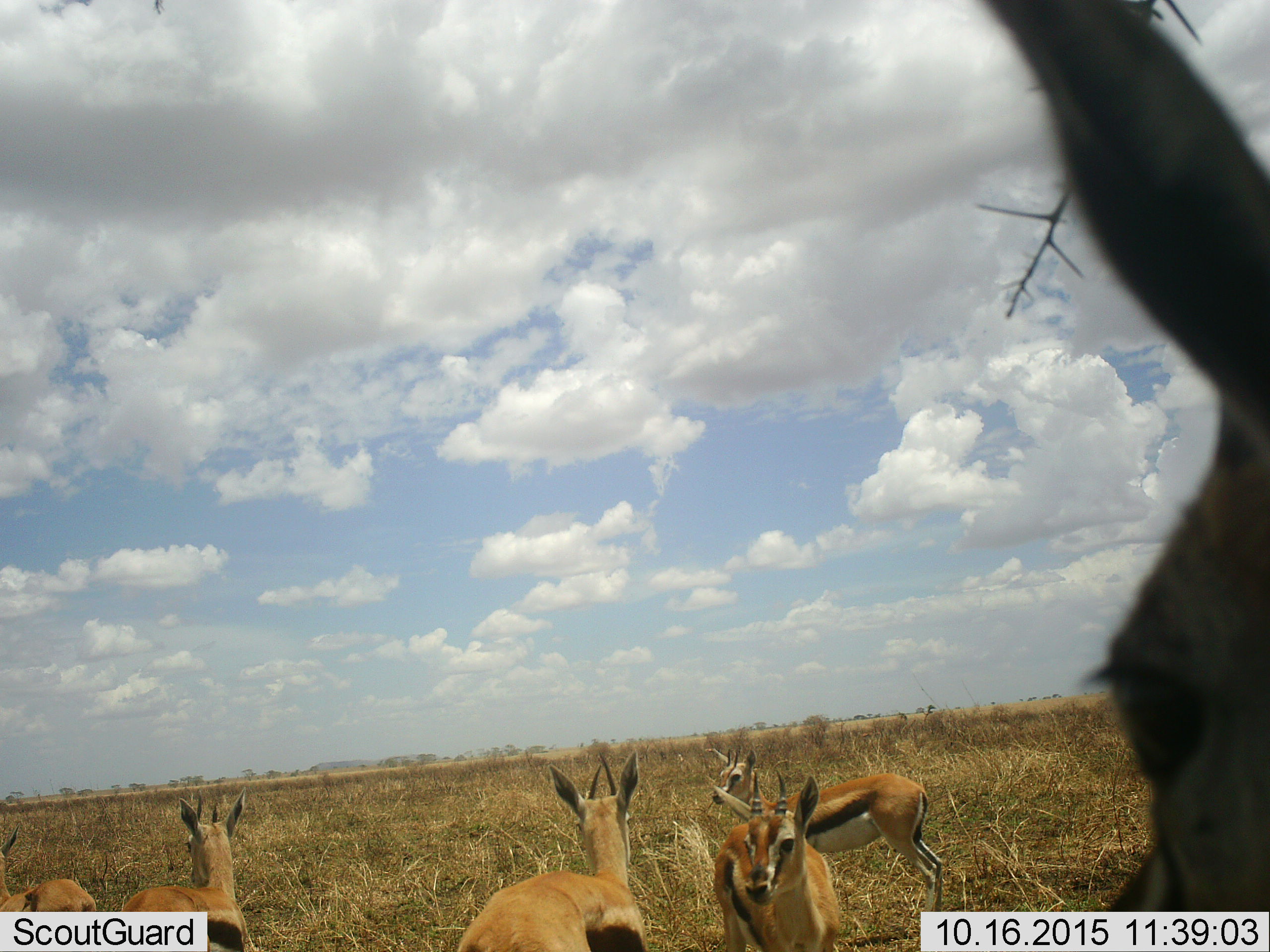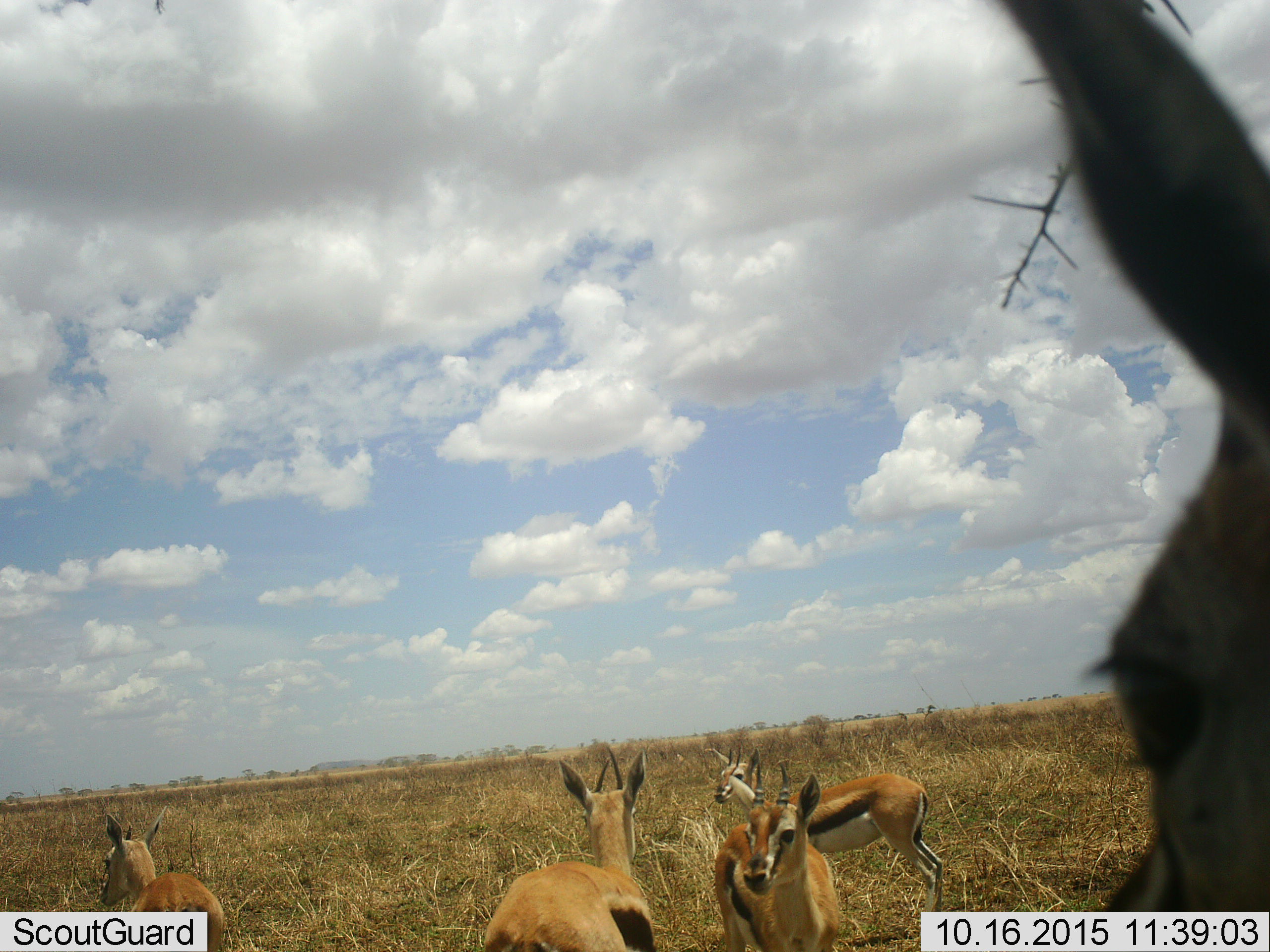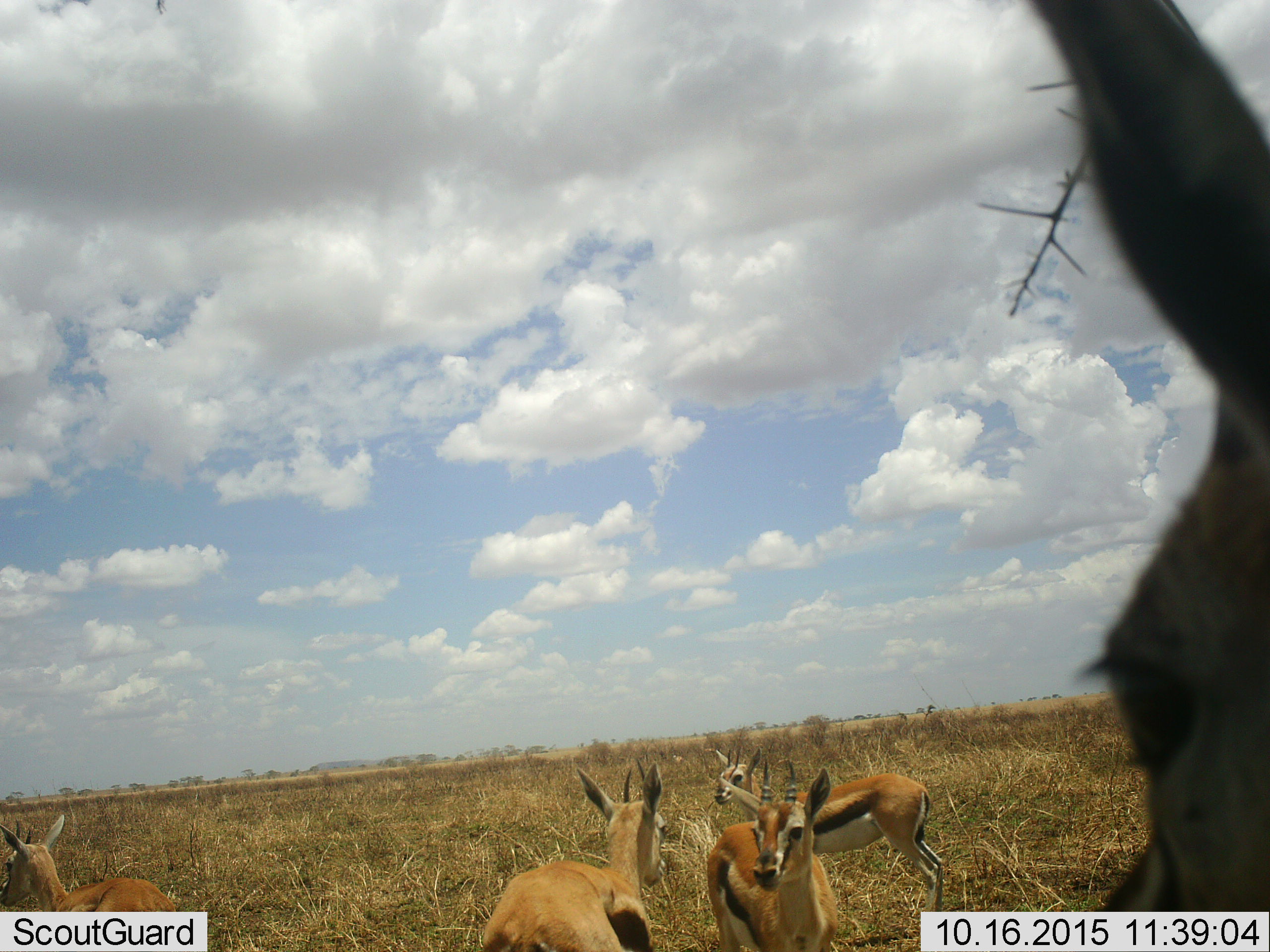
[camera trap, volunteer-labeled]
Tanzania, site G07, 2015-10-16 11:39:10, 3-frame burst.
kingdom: Animalia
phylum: Chordata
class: Mammalia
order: Artiodactyla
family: Bovidae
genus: Eudorcas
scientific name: Eudorcas thomsonii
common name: thomson's gazelle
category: gazellethomsons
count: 6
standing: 100%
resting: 0%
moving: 22%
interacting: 0%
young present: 0%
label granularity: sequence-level